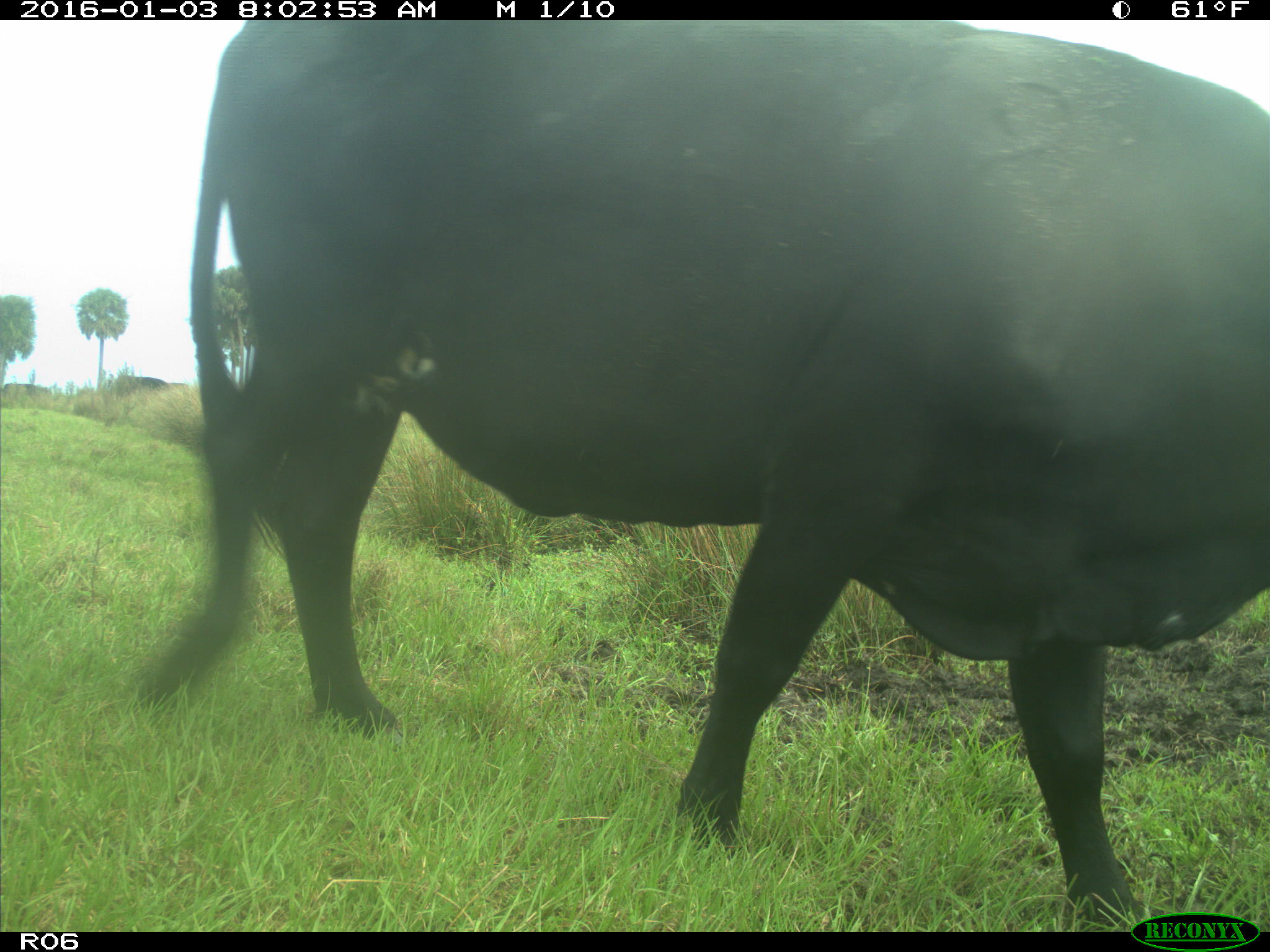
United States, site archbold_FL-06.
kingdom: Animalia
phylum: Chordata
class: Mammalia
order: Artiodactyla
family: Bovidae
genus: Bos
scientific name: Bos taurus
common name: domestic cow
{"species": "Bos taurus (domestic cow)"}